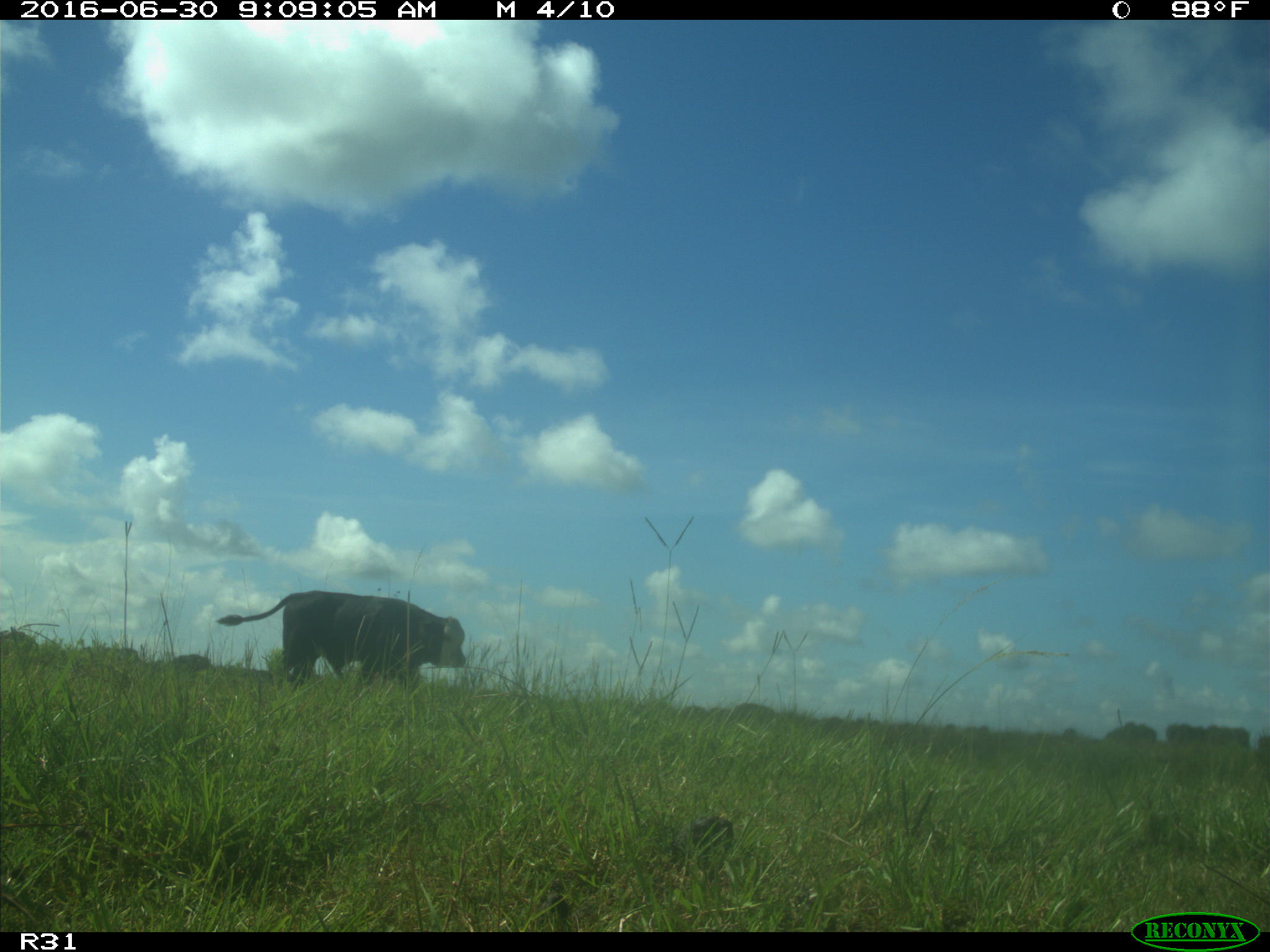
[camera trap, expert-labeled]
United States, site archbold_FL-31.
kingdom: Animalia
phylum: Chordata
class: Mammalia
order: Artiodactyla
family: Bovidae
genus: Bos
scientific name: Bos taurus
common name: domestic cow